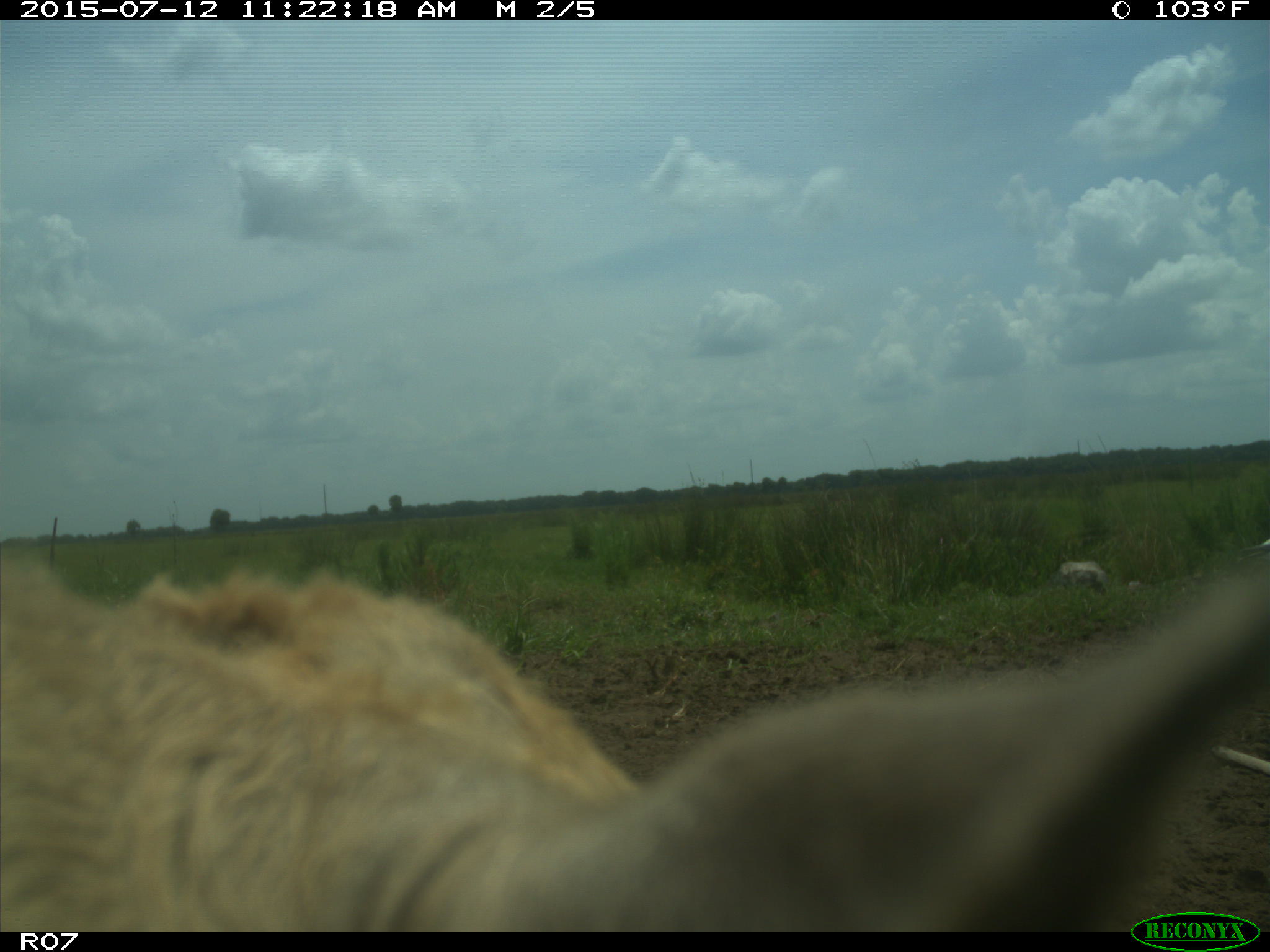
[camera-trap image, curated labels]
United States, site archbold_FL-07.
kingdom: Animalia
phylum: Chordata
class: Mammalia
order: Artiodactyla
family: Bovidae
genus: Bos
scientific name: Bos taurus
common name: domestic cow